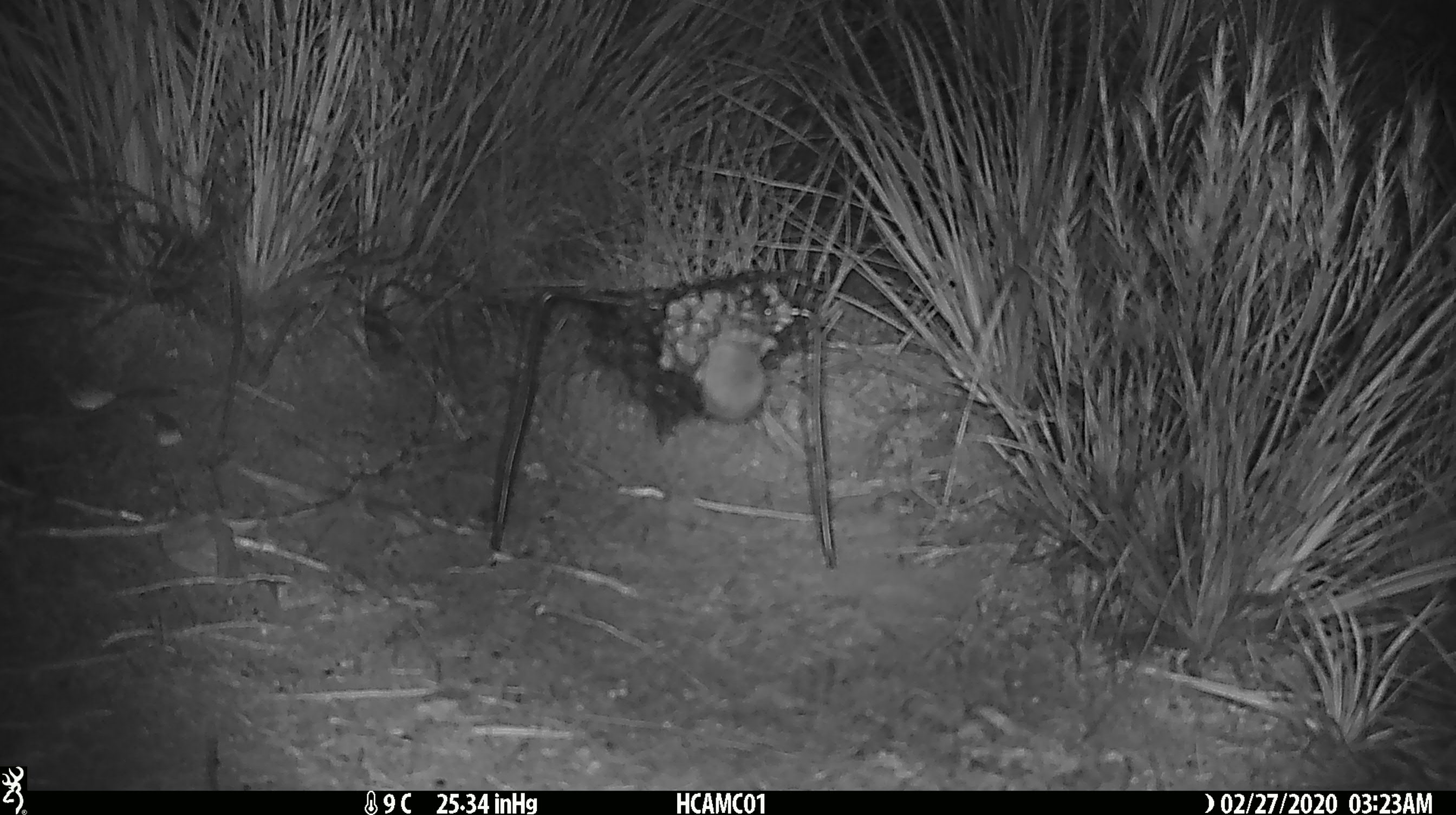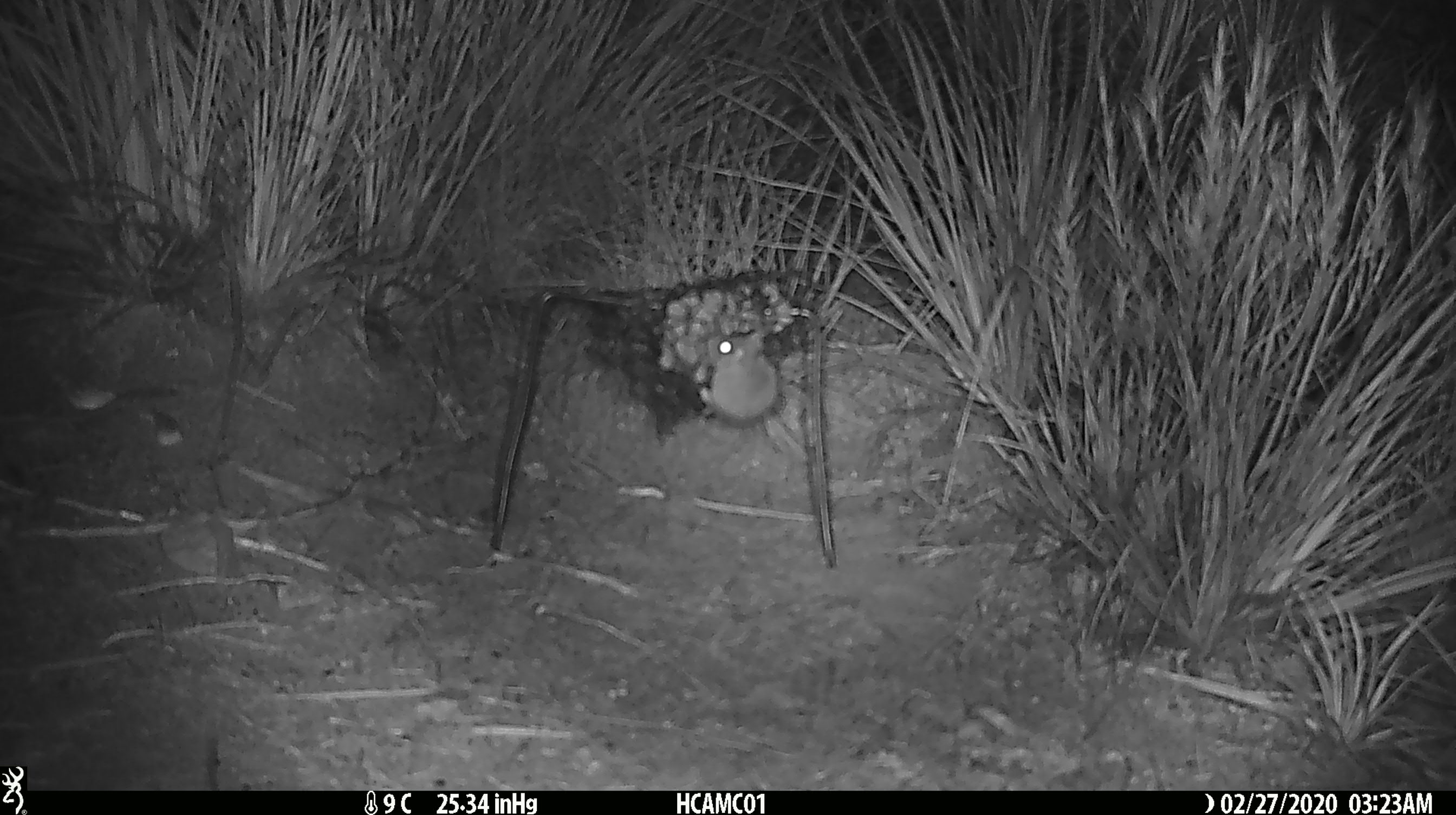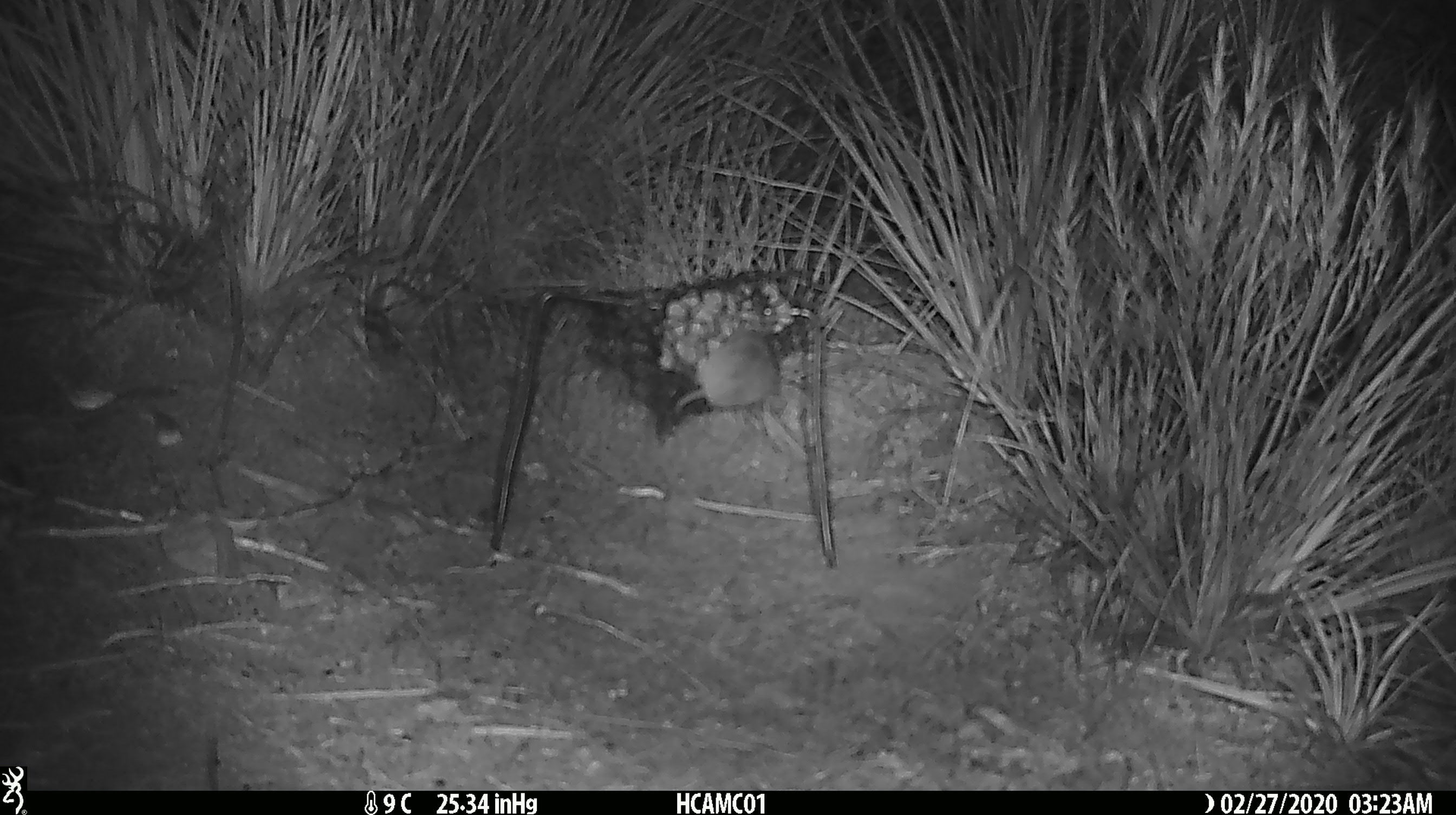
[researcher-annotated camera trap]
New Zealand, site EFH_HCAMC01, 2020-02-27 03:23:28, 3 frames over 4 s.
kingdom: Animalia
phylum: Chordata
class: Mammalia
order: Rodentia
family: Muridae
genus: Mus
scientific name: Mus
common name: mouse